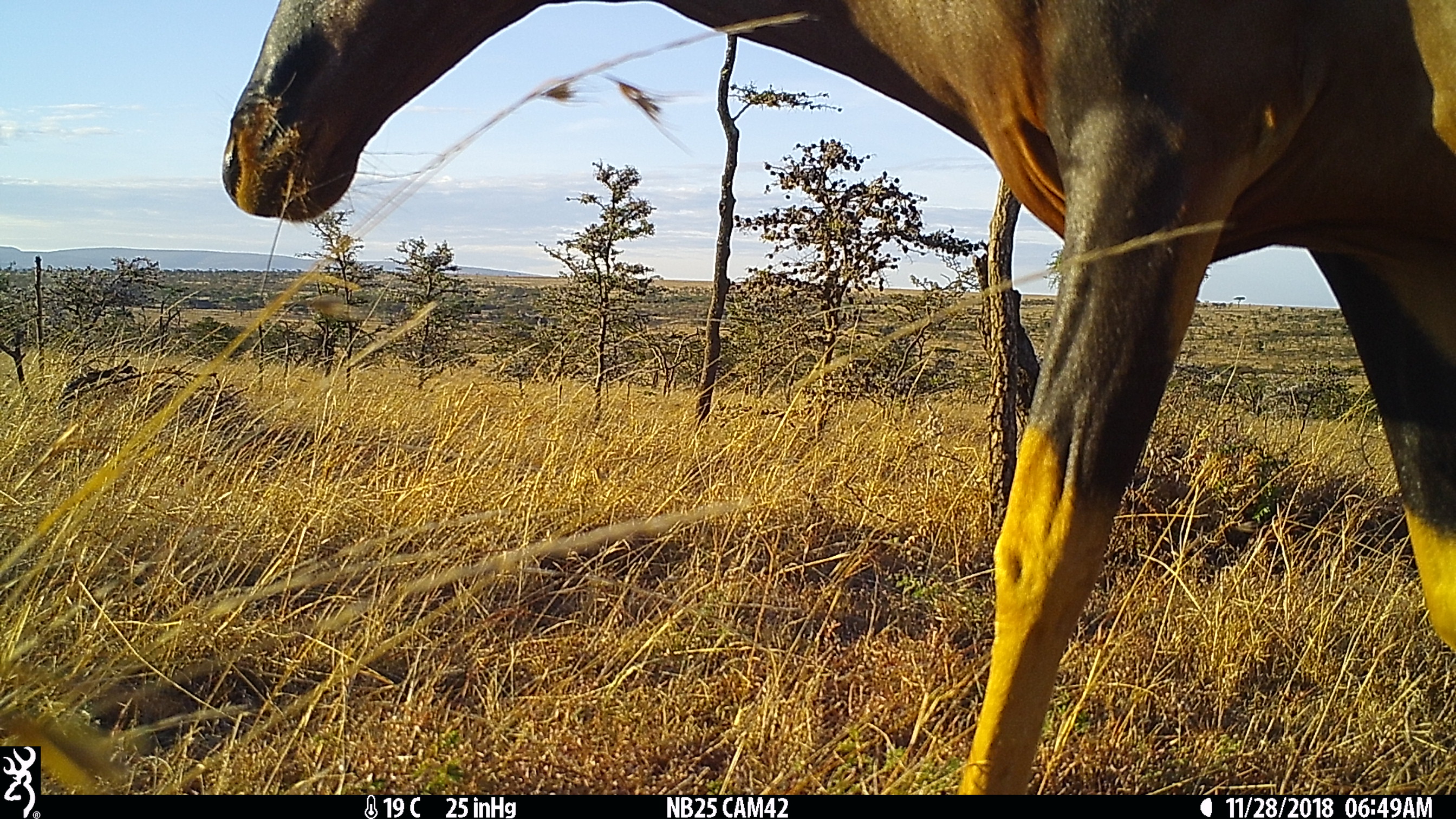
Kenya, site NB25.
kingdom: Animalia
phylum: Chordata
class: Mammalia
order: Artiodactyla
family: Bovidae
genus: Damaliscus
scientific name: Damaliscus lunatus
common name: topi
Topi (Damaliscus lunatus).